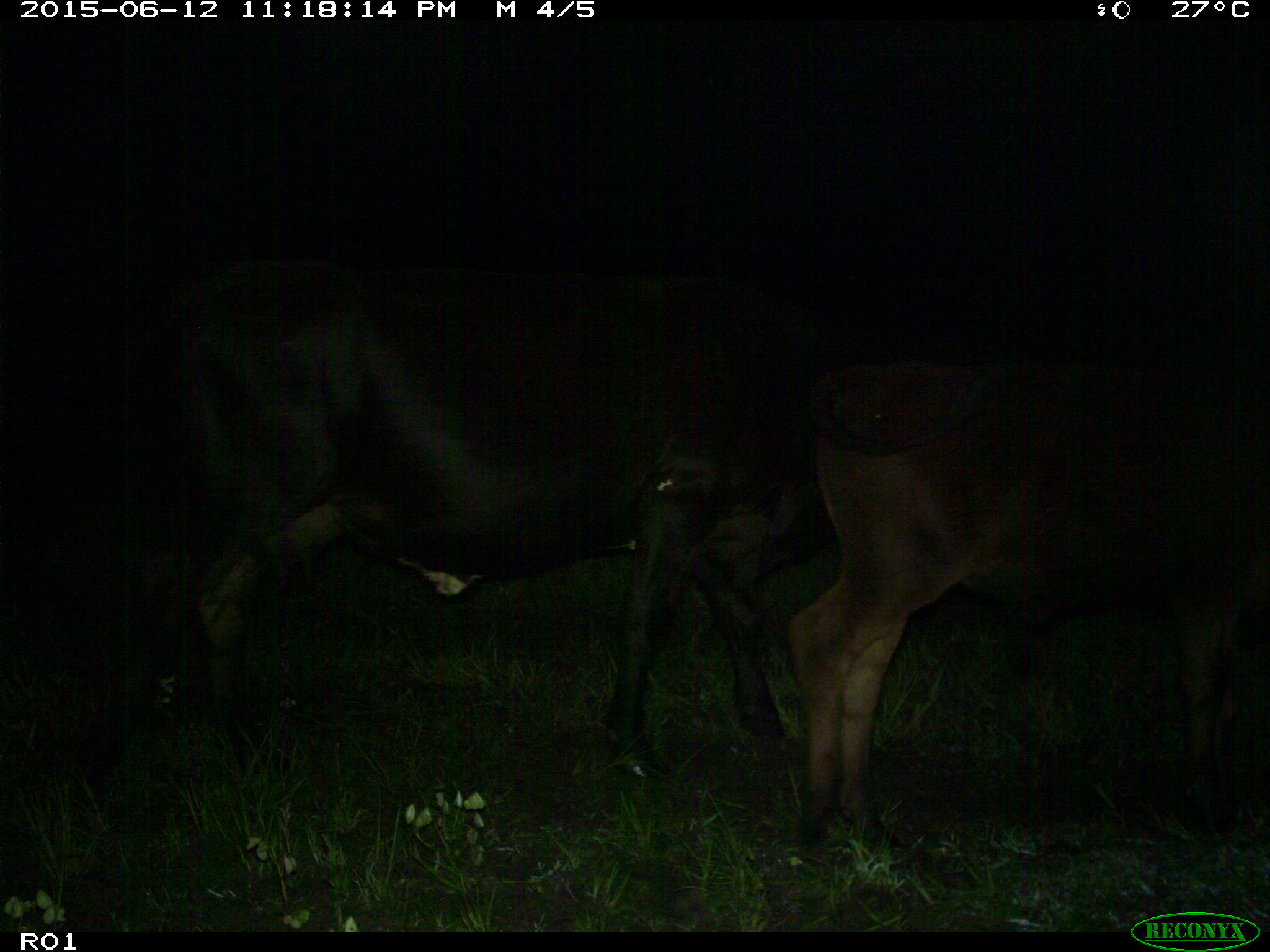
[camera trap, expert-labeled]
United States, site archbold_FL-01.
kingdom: Animalia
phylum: Chordata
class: Mammalia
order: Artiodactyla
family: Bovidae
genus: Bos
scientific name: Bos taurus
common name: domestic cow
Bos taurus (domestic cow).